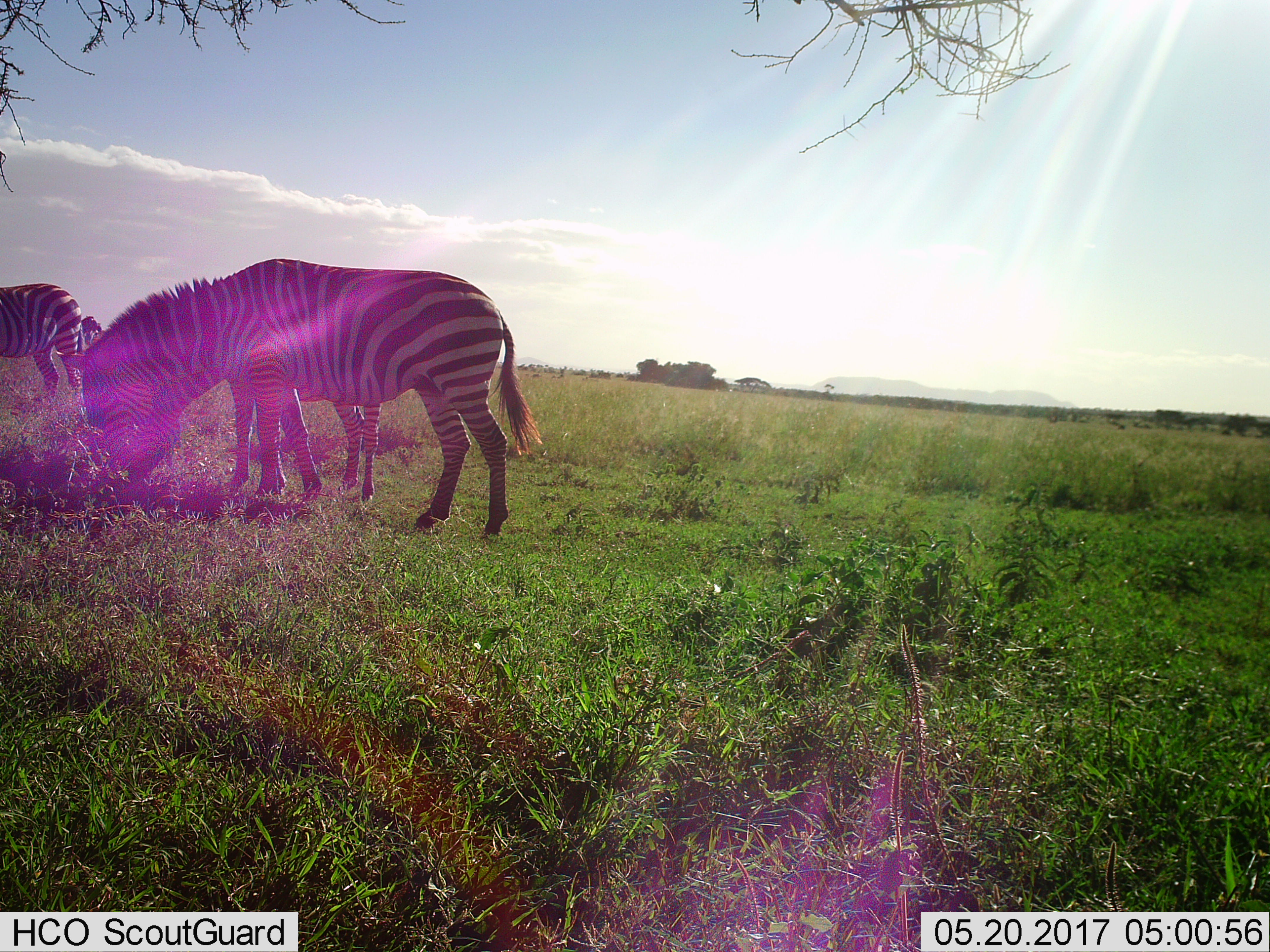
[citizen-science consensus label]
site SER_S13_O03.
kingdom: Animalia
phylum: Chordata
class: Mammalia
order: Perissodactyla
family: Equidae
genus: Equus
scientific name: Equus quagga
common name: plains zebra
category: zebraplains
Zebraplains (plains zebra) (Equus quagga), count 4. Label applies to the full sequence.